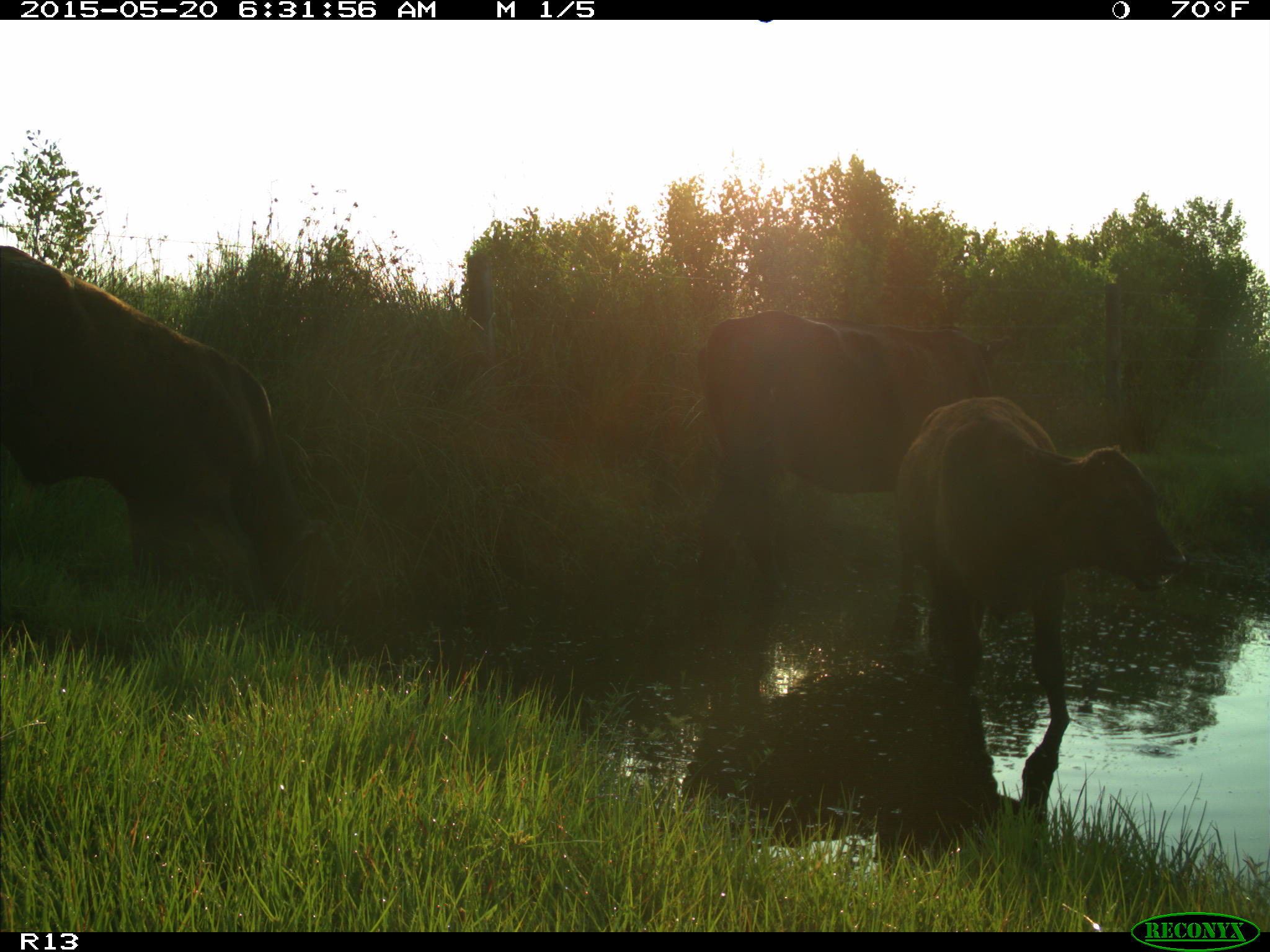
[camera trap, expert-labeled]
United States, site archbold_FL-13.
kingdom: Animalia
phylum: Chordata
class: Mammalia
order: Artiodactyla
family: Bovidae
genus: Bos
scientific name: Bos taurus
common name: domestic cow